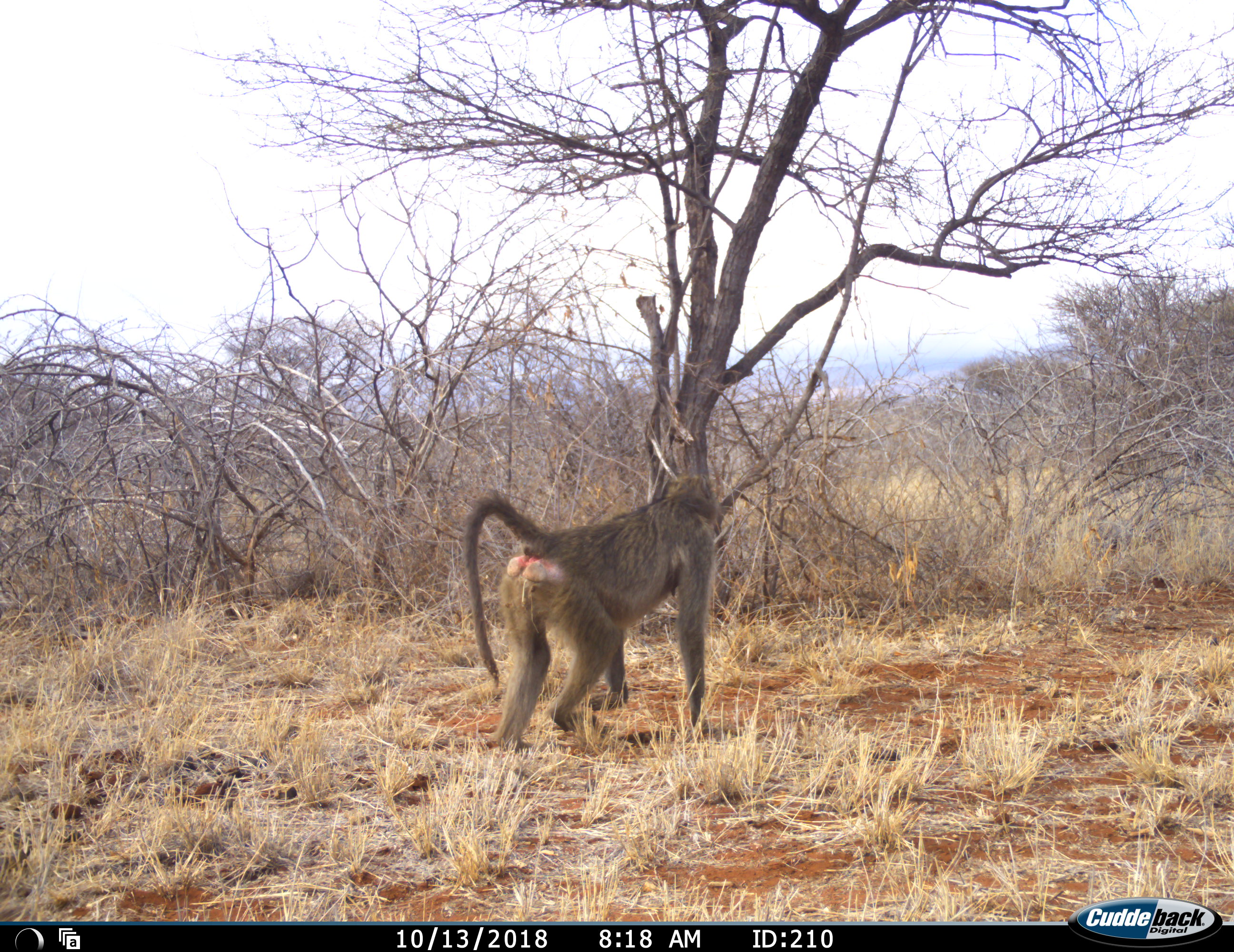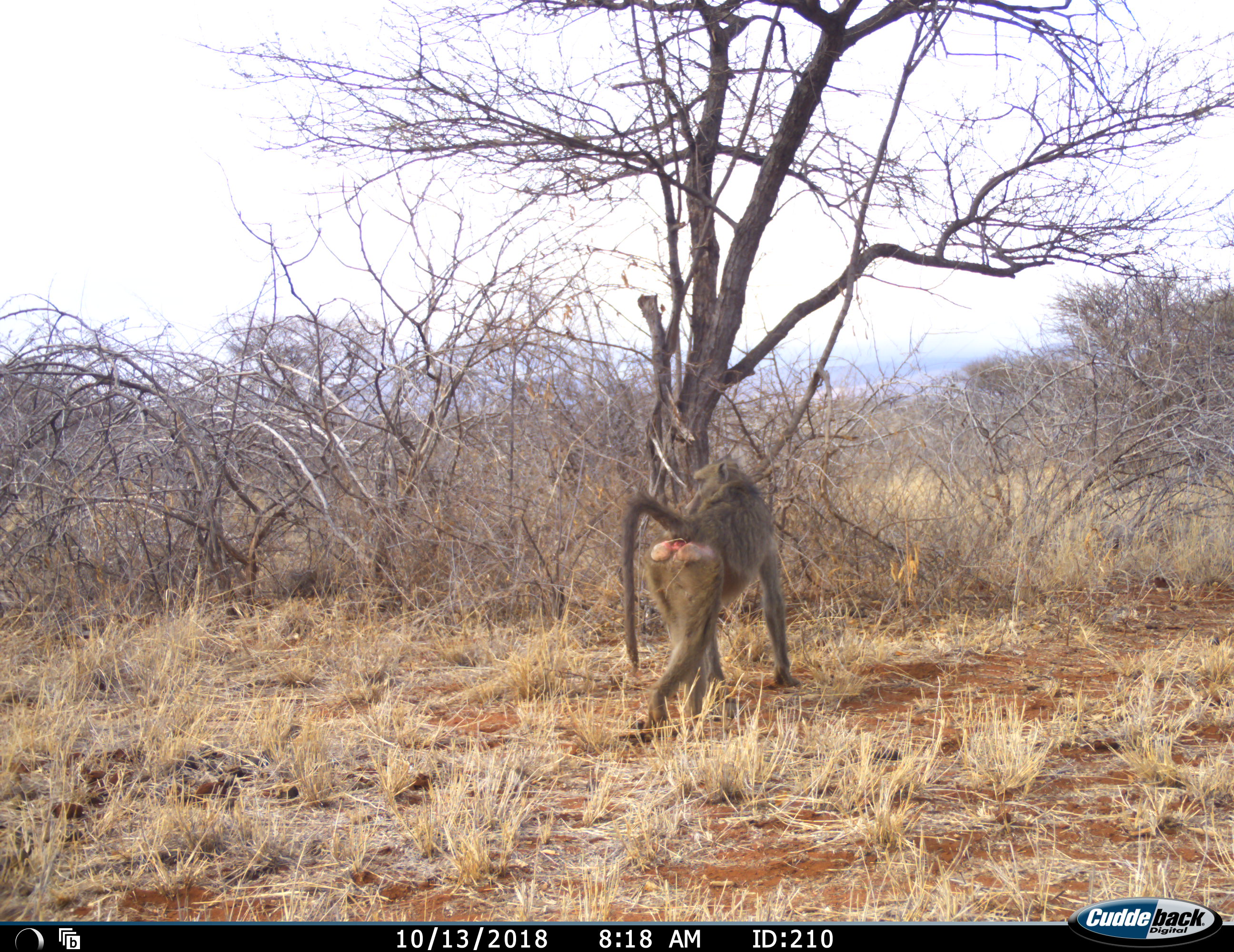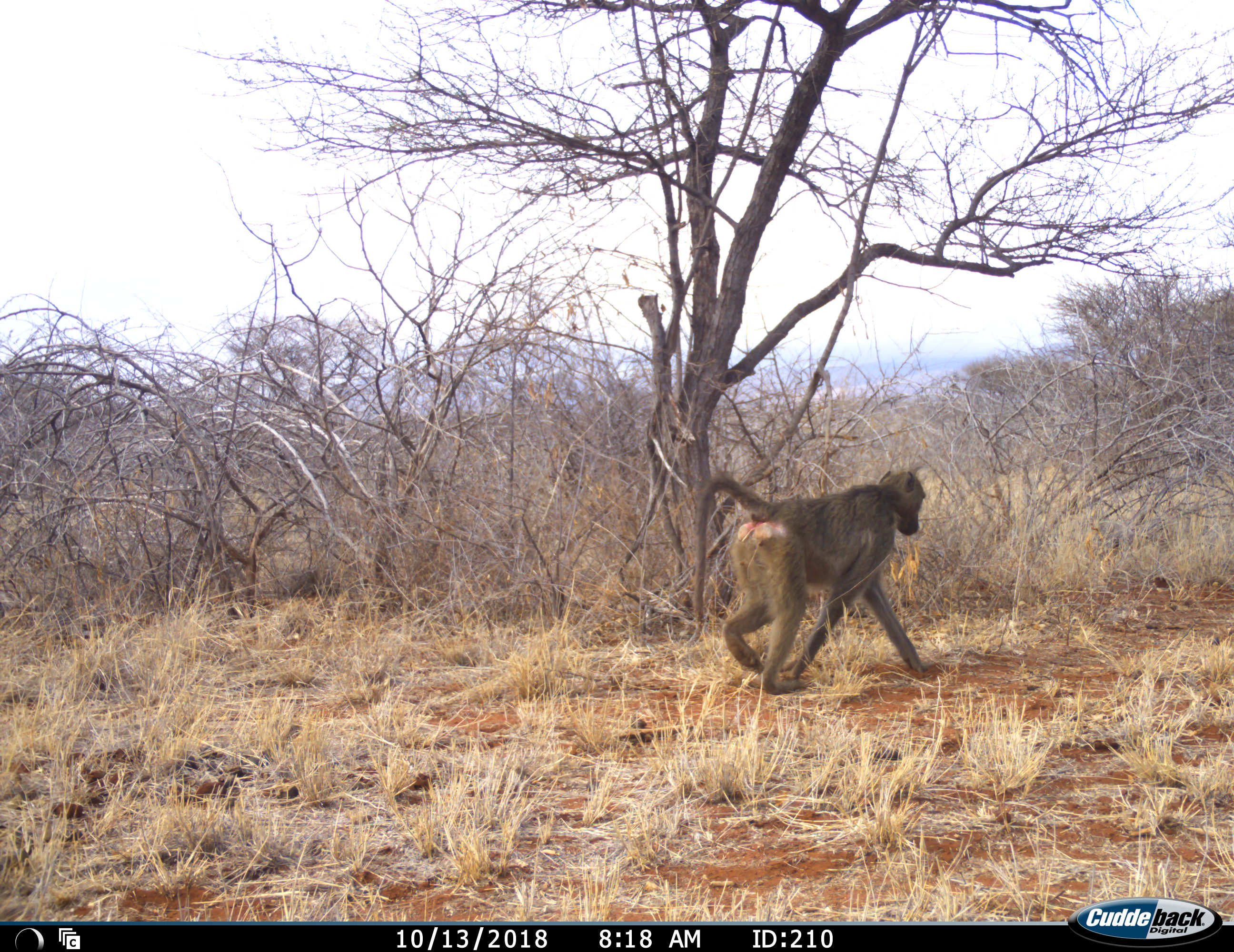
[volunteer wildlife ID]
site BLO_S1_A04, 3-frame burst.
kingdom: Animalia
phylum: Chordata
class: Mammalia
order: Primates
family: Cercopithecidae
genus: Papio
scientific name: Papio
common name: baboon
Baboon (Papio), count 1. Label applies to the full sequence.